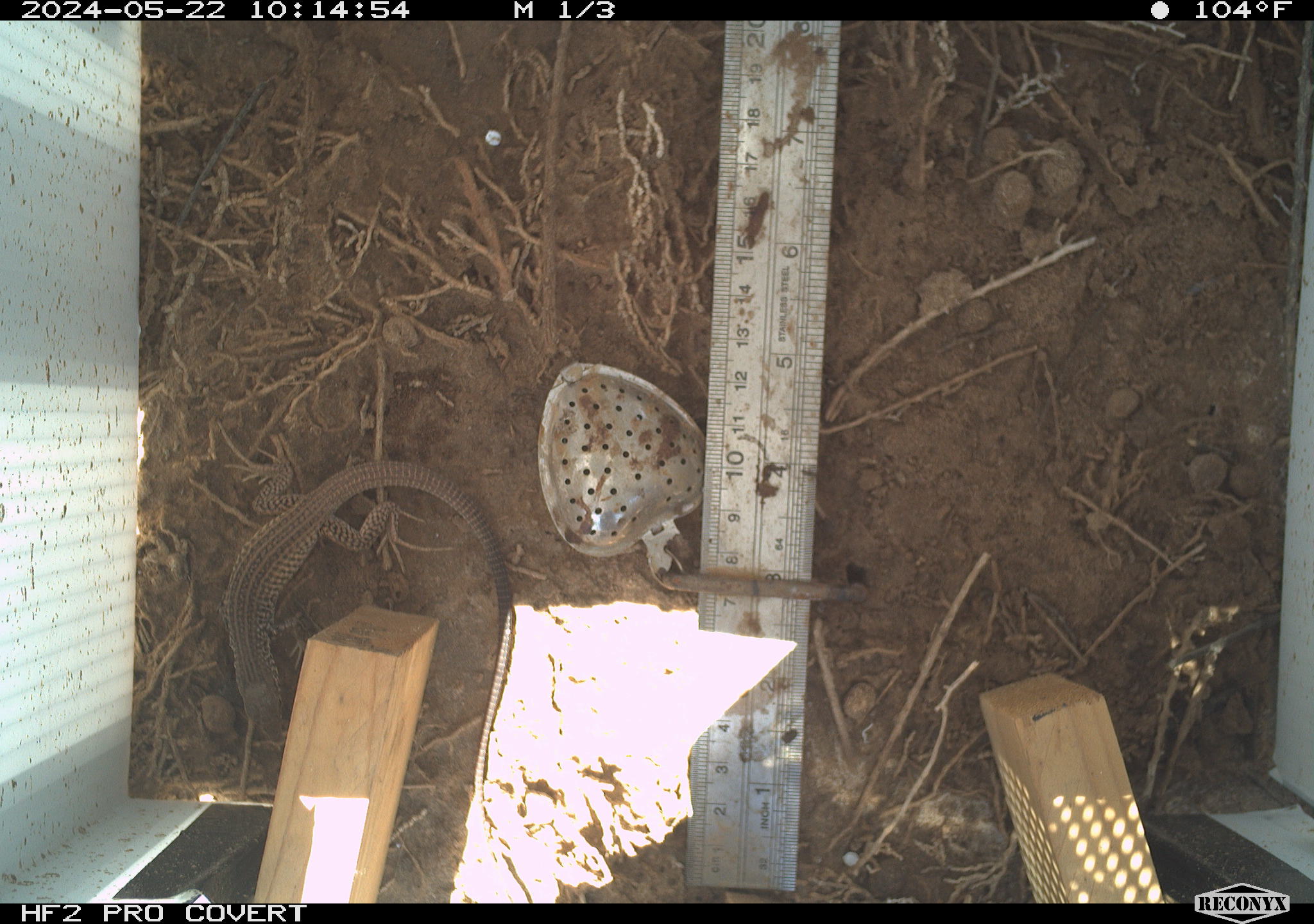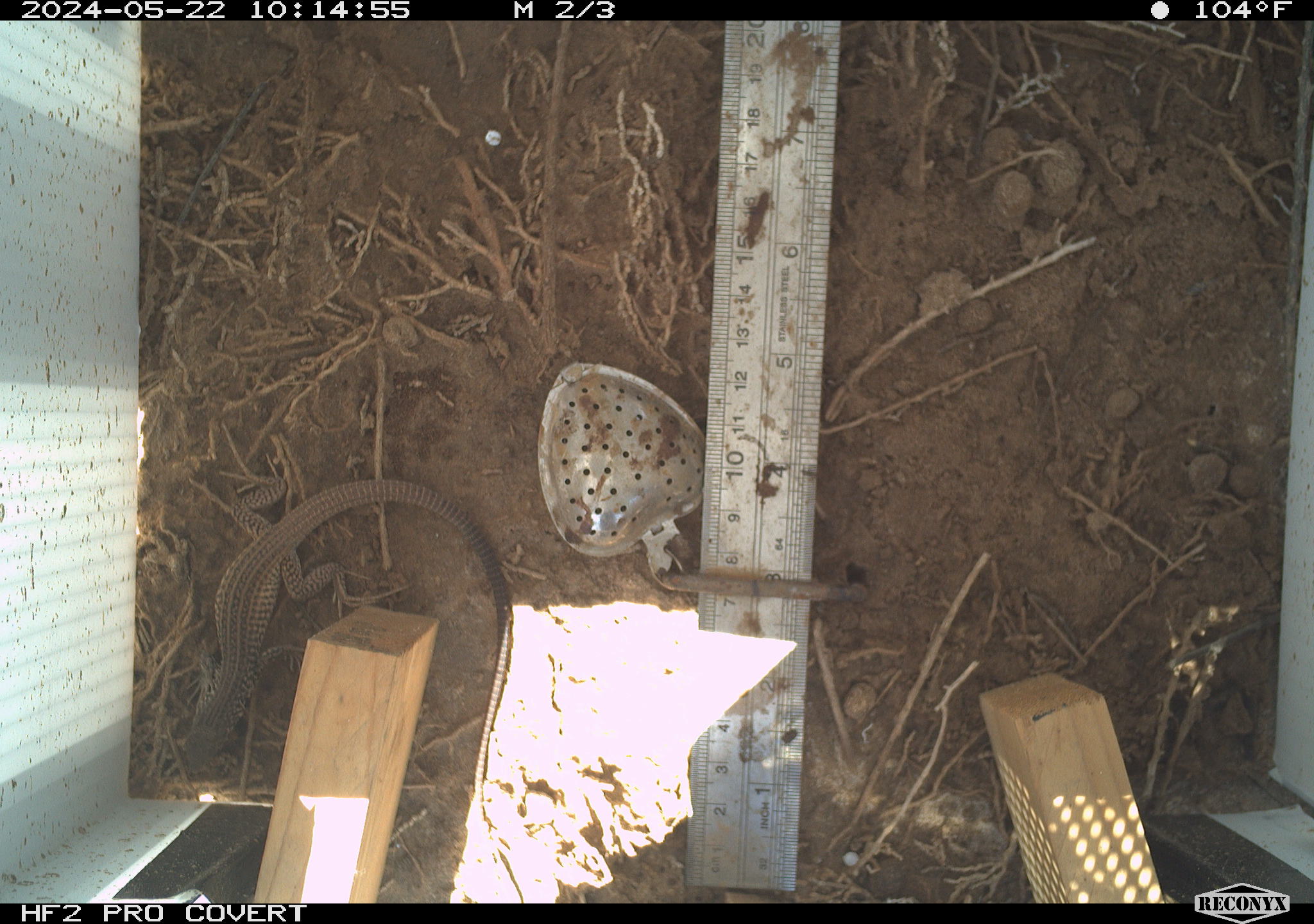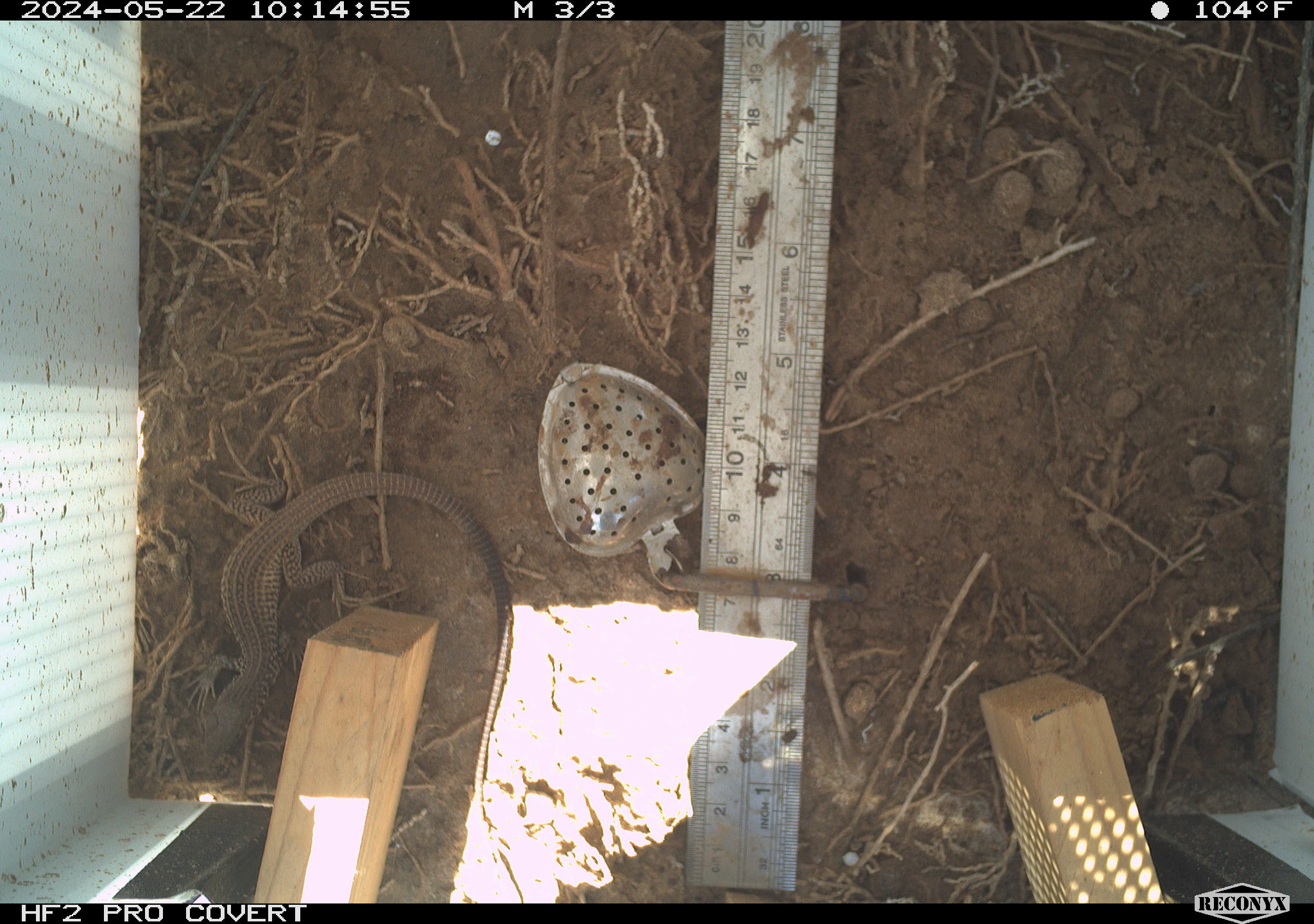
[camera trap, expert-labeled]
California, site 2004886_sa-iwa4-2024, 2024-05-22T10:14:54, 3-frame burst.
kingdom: Animalia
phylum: Chordata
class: Reptilia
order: Squamata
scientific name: Squamata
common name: lizards and snakes